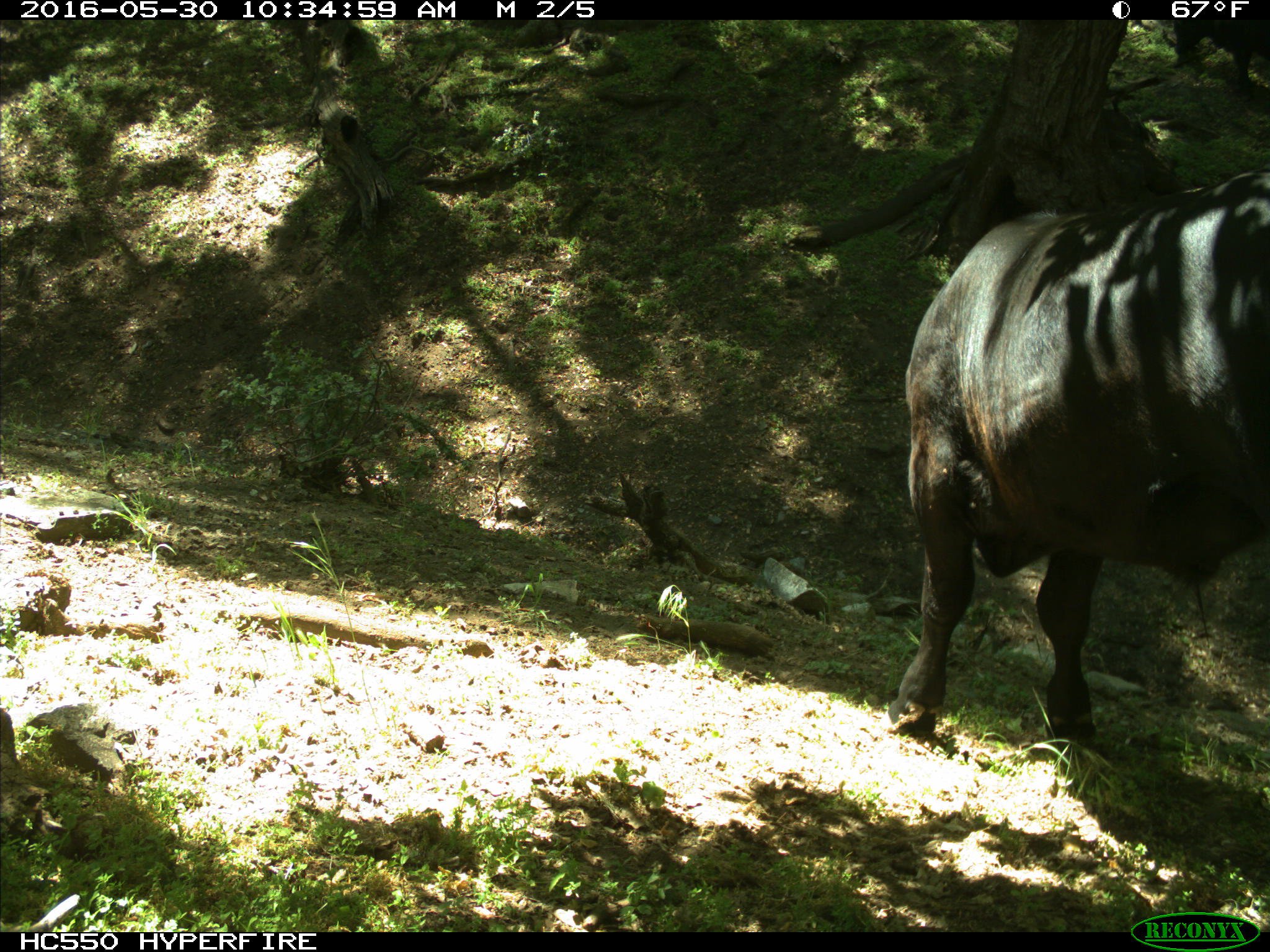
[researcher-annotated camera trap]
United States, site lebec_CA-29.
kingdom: Animalia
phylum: Chordata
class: Mammalia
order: Artiodactyla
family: Bovidae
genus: Bos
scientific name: Bos taurus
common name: domestic cow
Bos taurus (domestic cow).